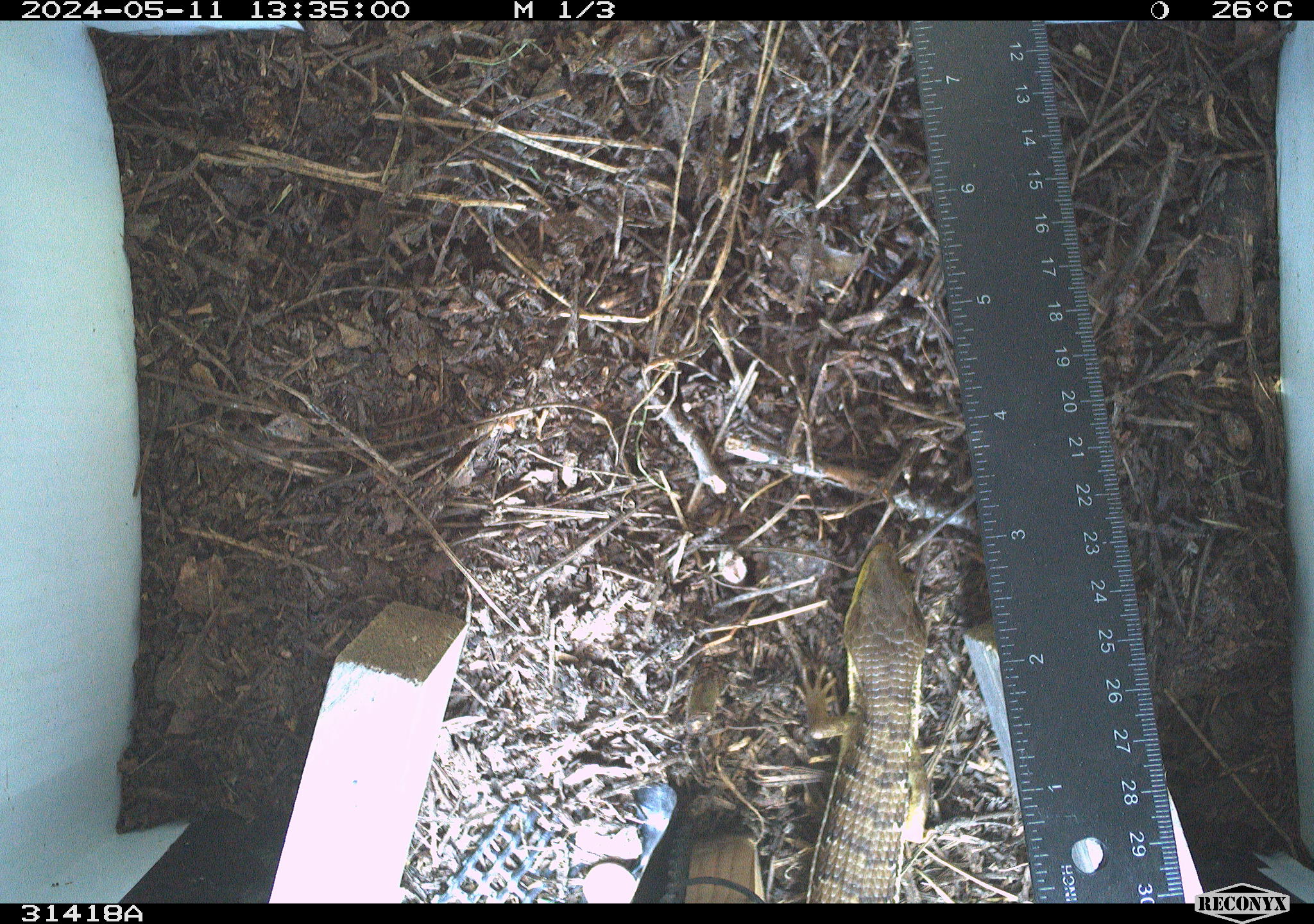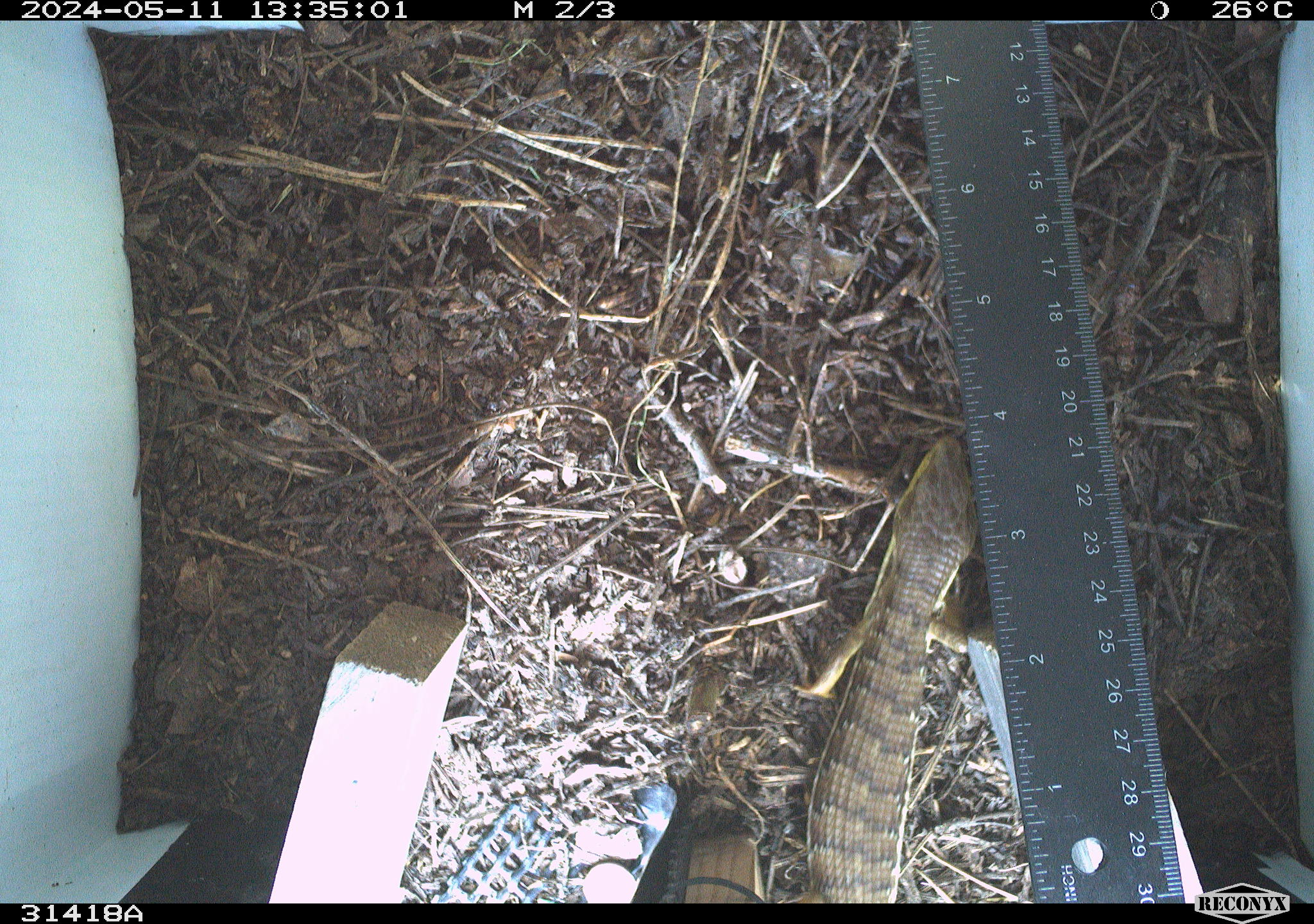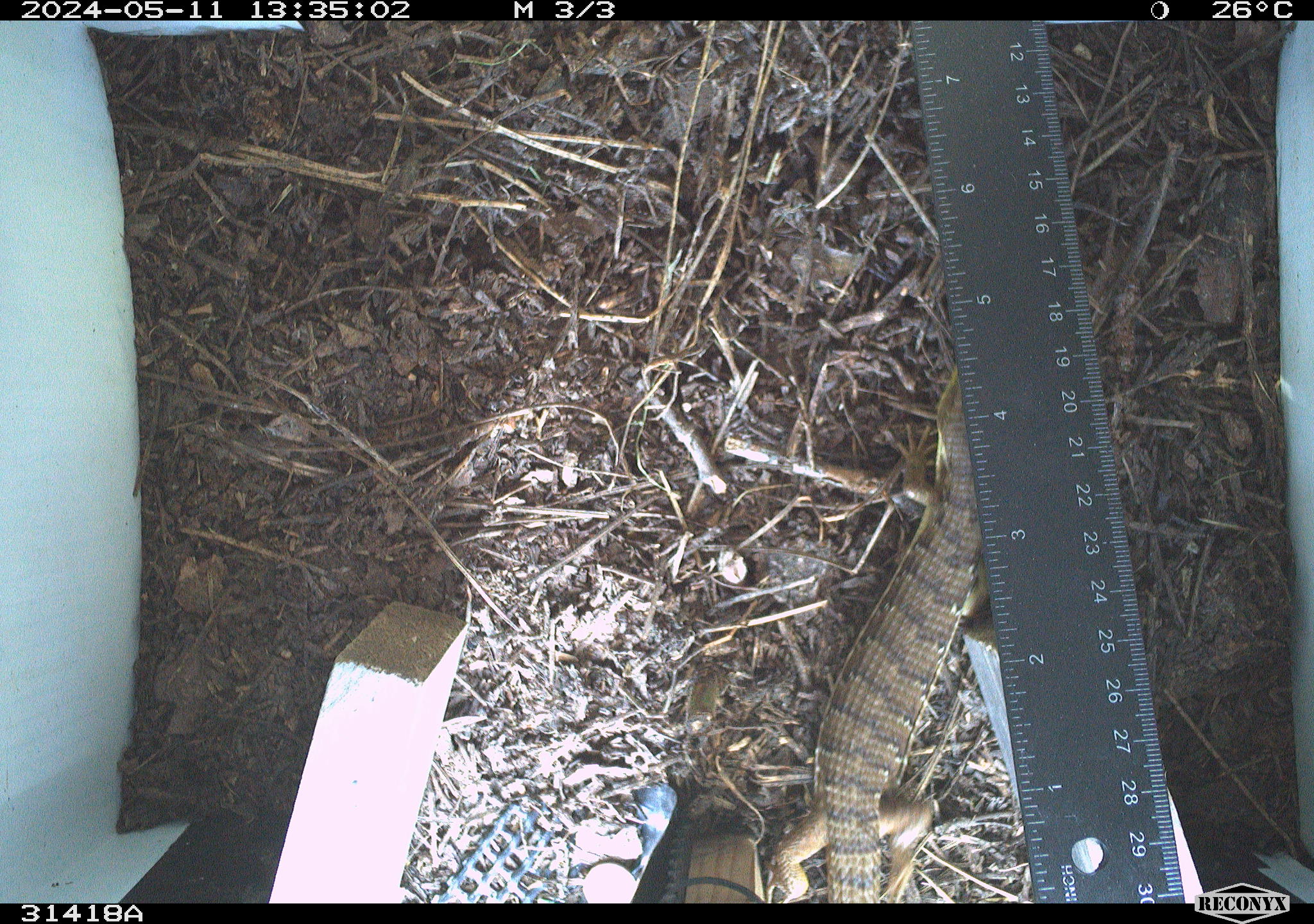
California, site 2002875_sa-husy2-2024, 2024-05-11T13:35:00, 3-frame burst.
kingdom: Animalia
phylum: Chordata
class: Reptilia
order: Squamata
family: Anguidae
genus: Elgaria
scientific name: Elgaria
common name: alligator lizards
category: elgaria species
Elgaria species (alligator lizards) (Elgaria).